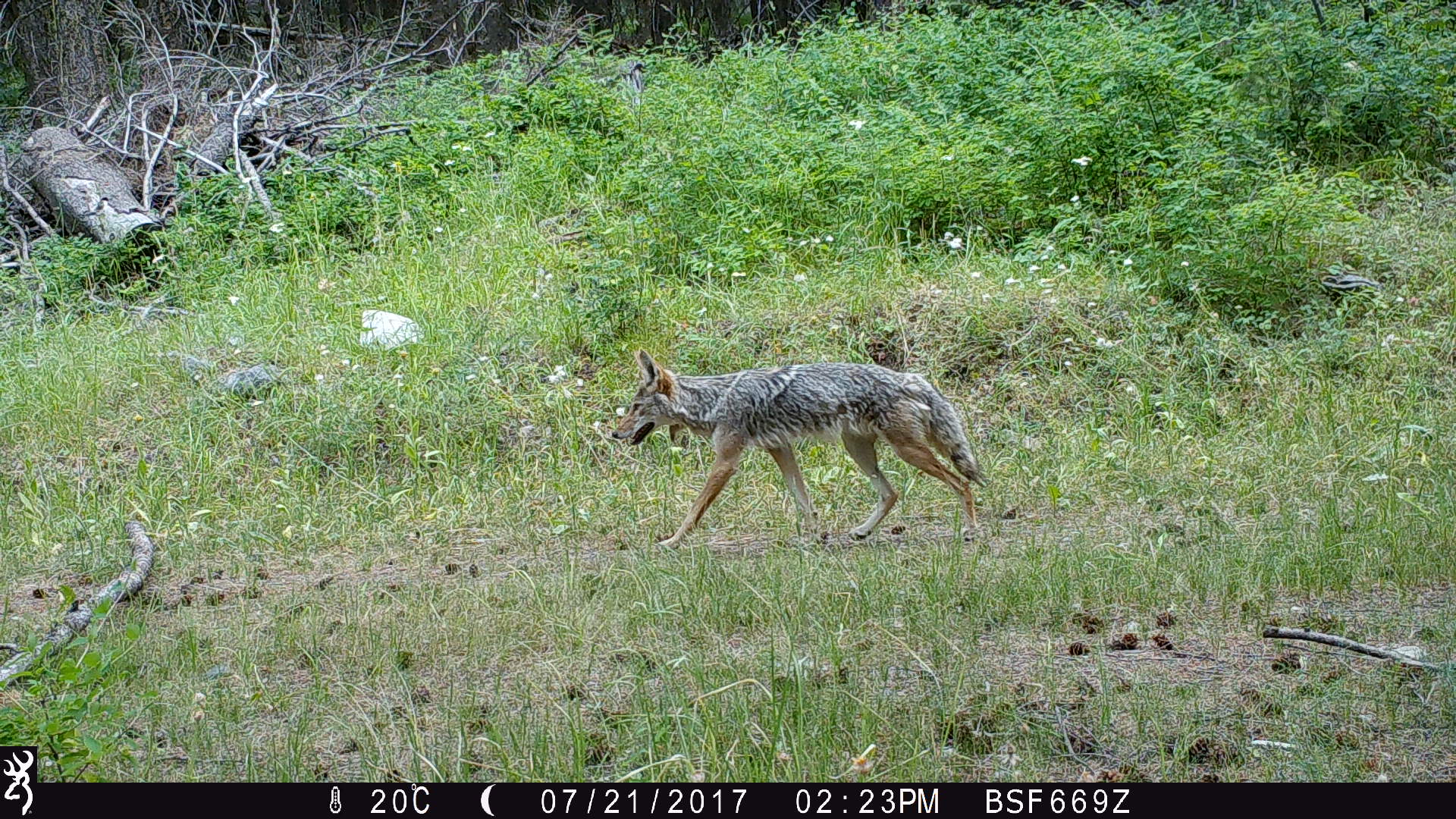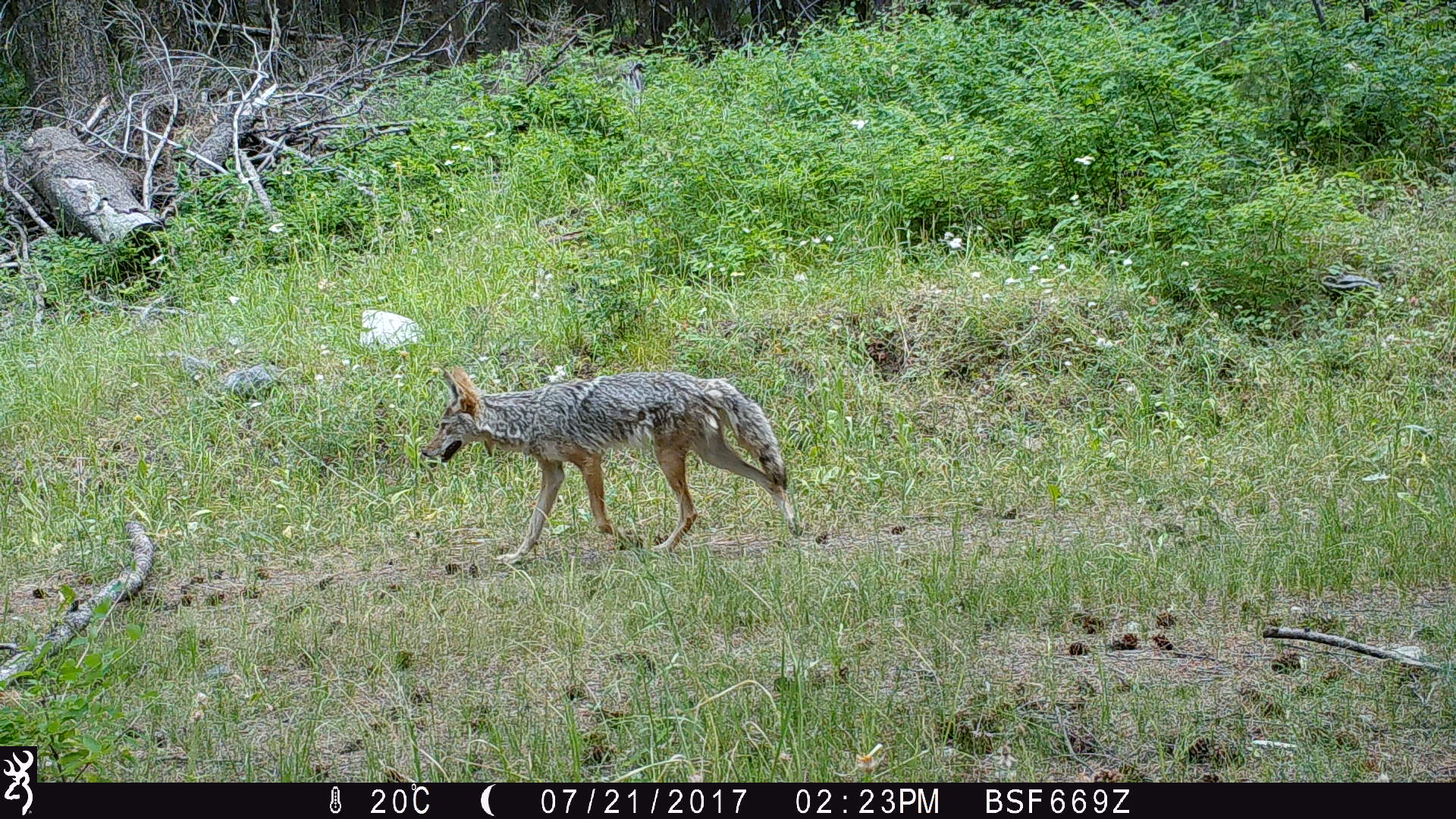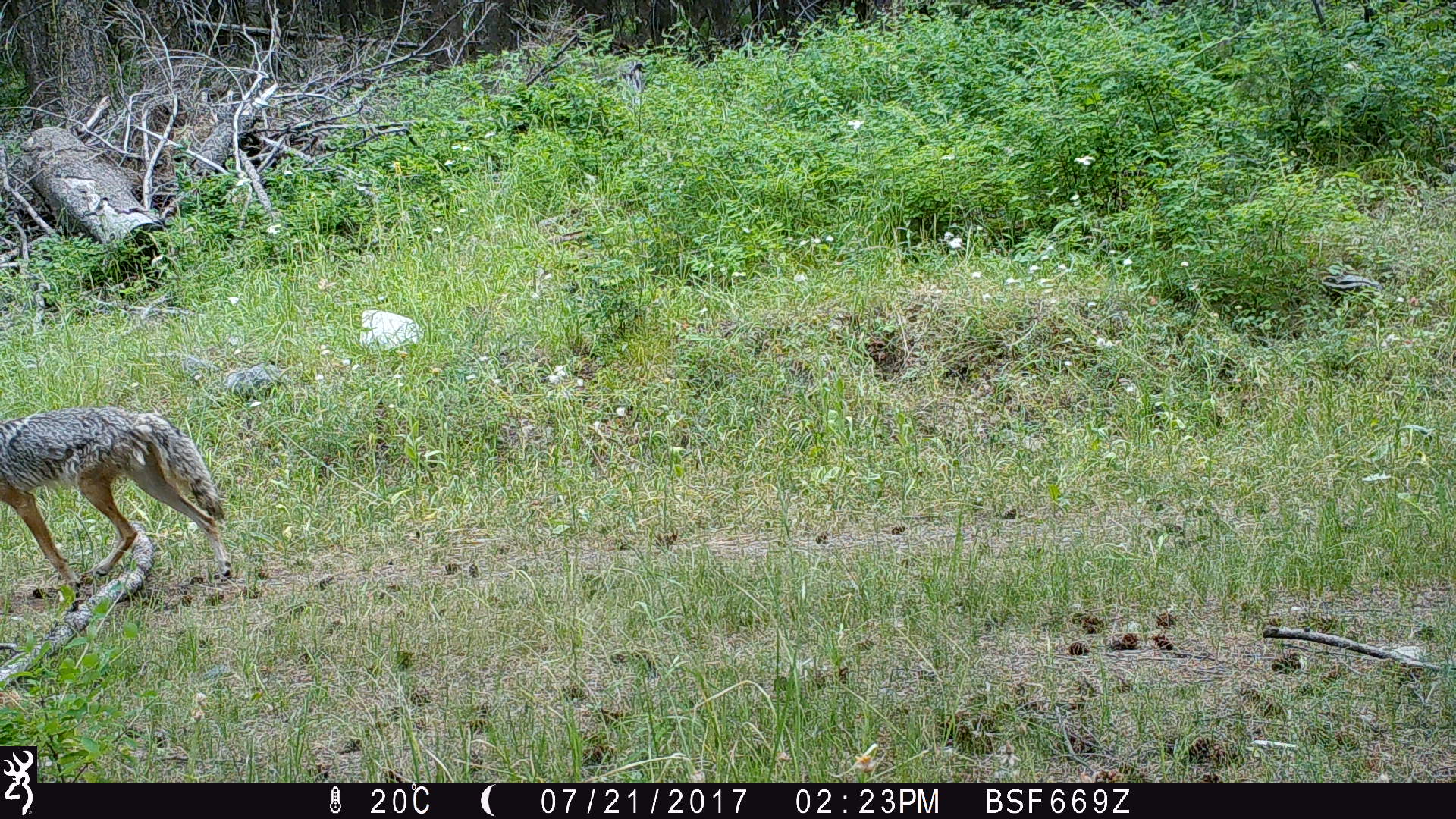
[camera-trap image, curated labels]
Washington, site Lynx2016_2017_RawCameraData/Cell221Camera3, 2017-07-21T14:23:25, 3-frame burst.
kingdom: Animalia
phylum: Chordata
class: Mammalia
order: Carnivora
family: Canidae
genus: Canis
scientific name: Canis latrans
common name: coyote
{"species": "Canis latrans (coyote)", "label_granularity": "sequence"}